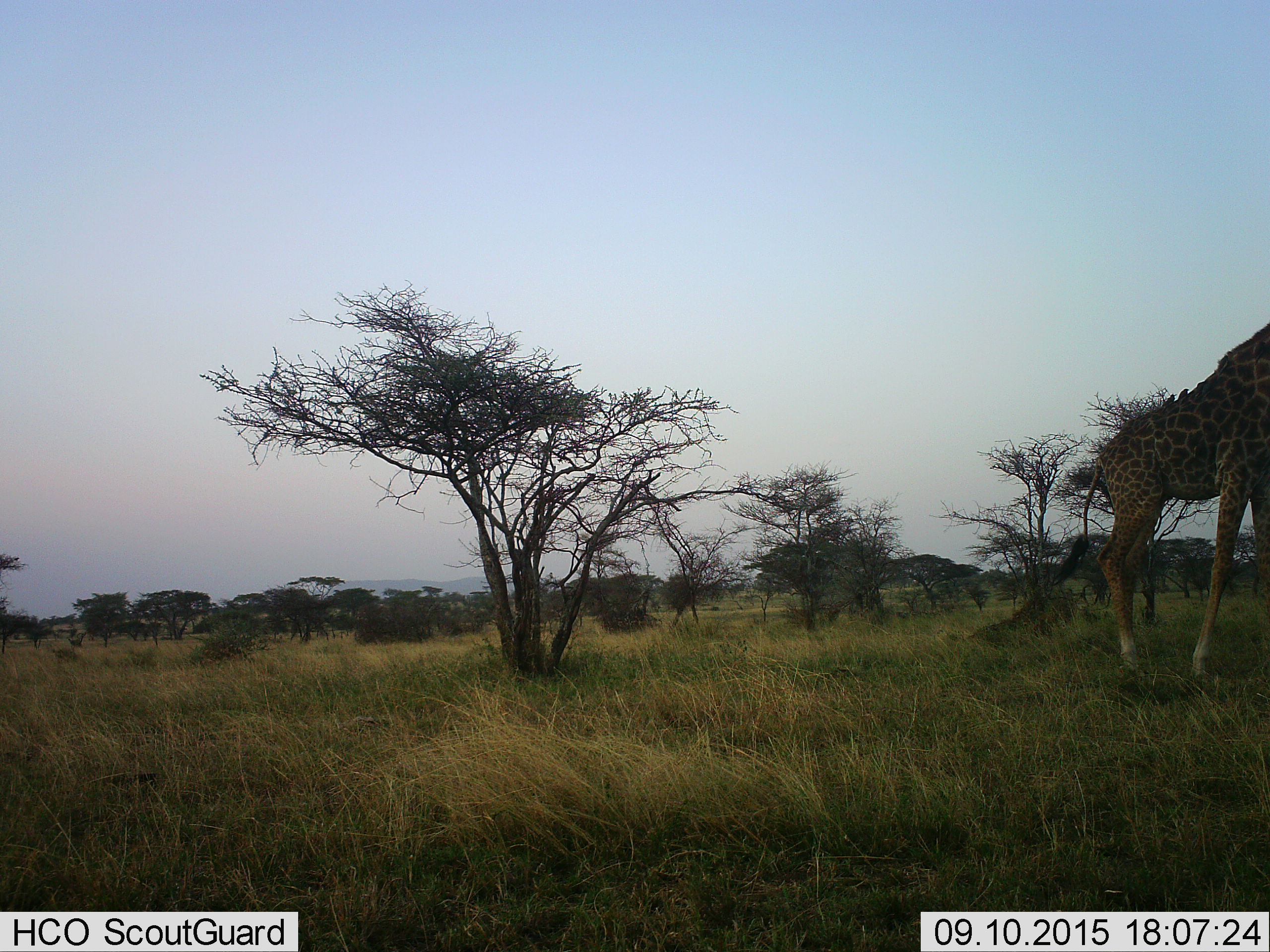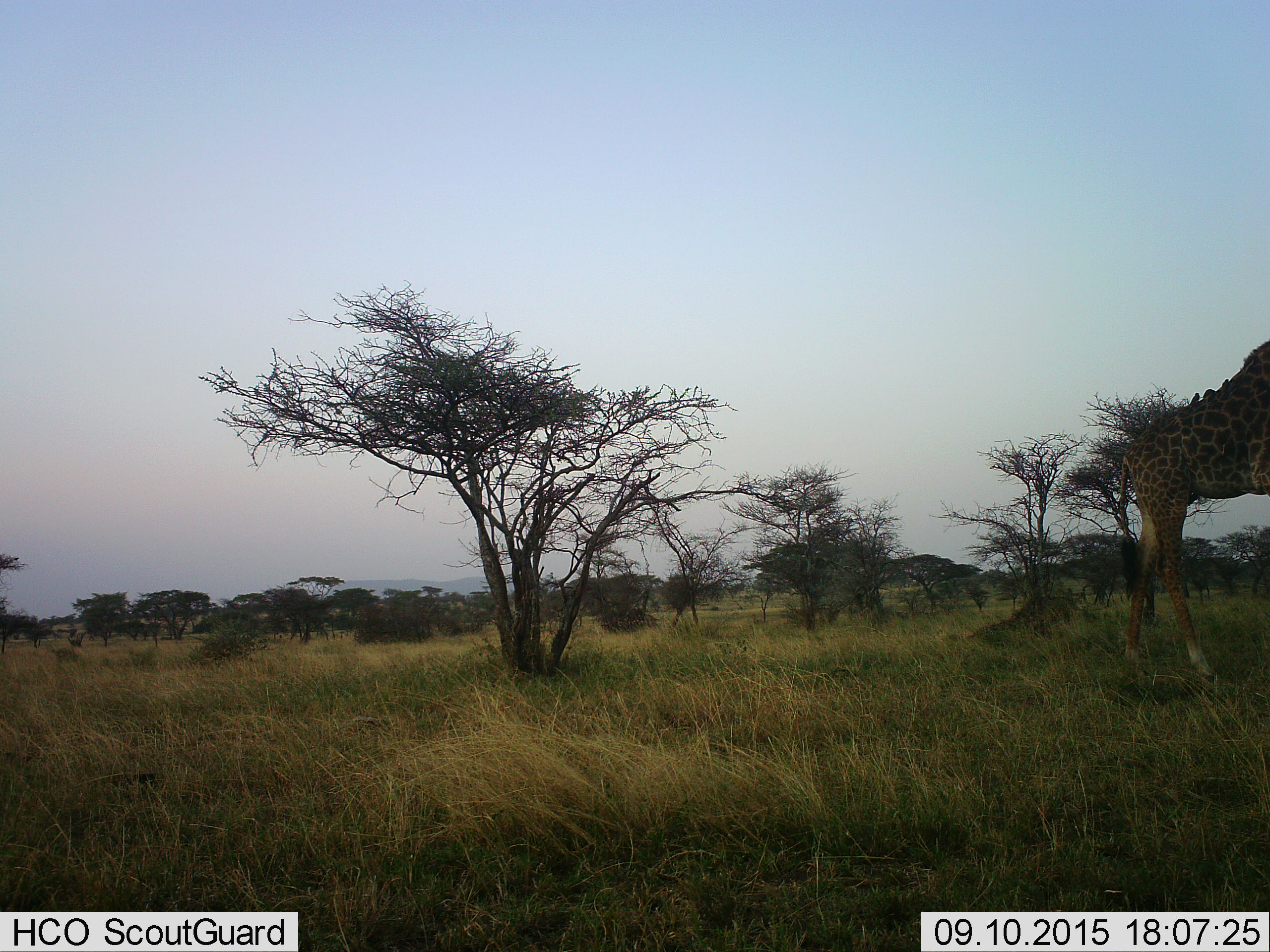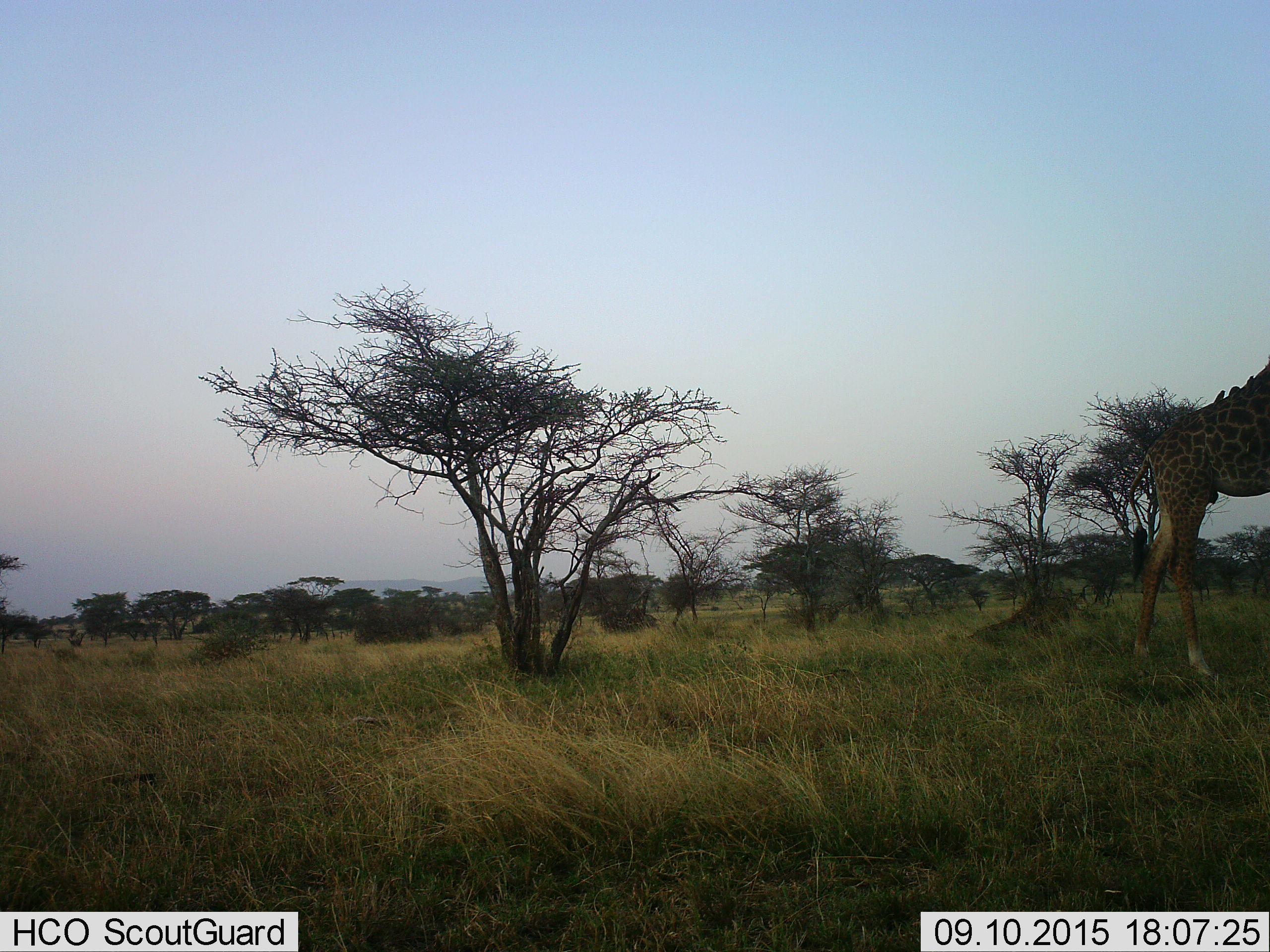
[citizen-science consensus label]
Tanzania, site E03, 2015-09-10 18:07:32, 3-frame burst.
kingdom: Animalia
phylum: Chordata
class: Mammalia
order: Artiodactyla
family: Giraffidae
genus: Giraffa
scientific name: Giraffa camelopardalis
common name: giraffe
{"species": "giraffe (Giraffa camelopardalis)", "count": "1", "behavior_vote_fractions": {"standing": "12%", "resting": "0%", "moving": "81%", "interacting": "0%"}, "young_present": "0%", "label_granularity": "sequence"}